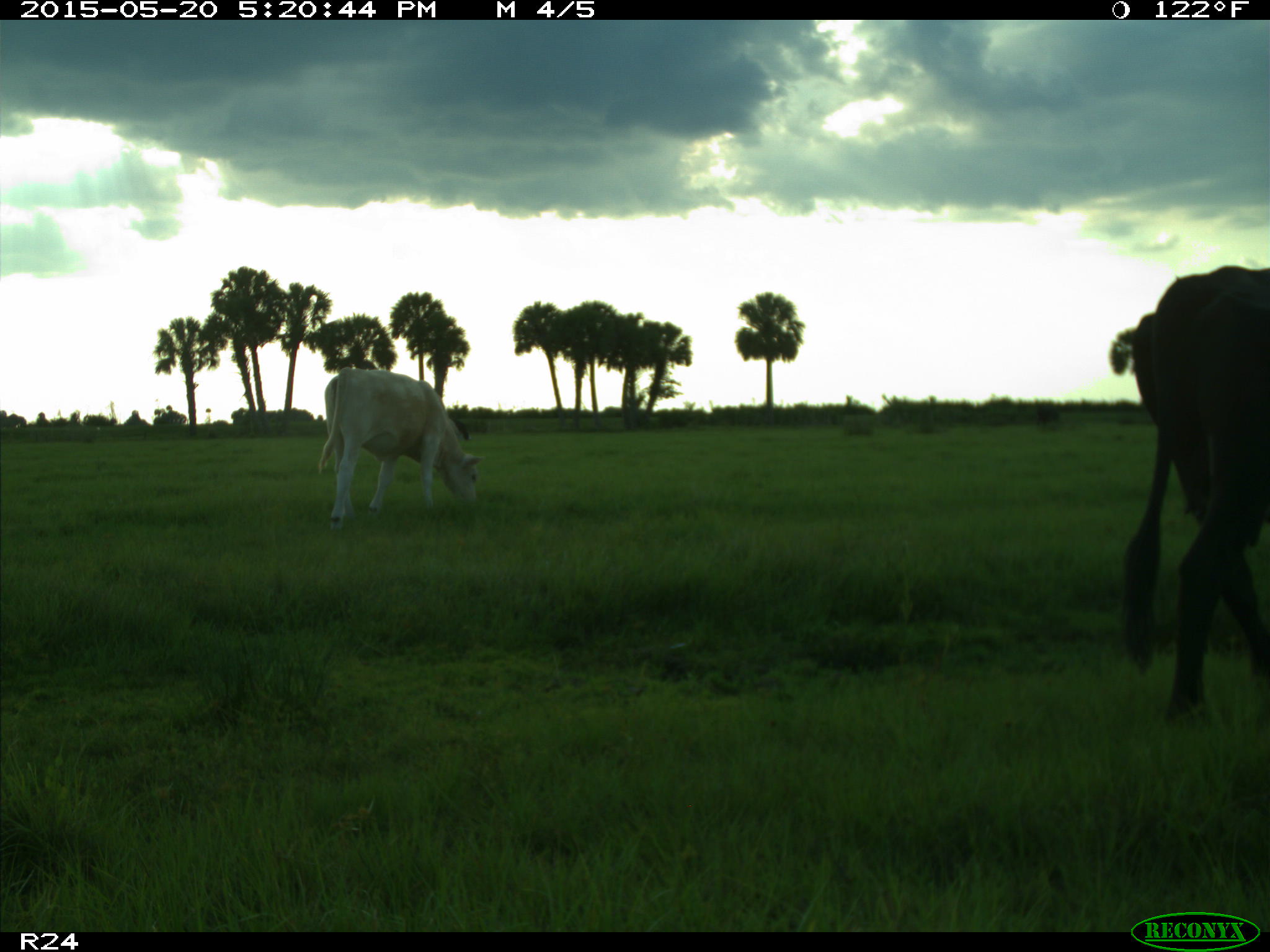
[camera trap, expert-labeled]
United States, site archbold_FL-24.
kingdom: Animalia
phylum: Chordata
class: Mammalia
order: Artiodactyla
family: Bovidae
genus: Bos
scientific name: Bos taurus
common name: domestic cow